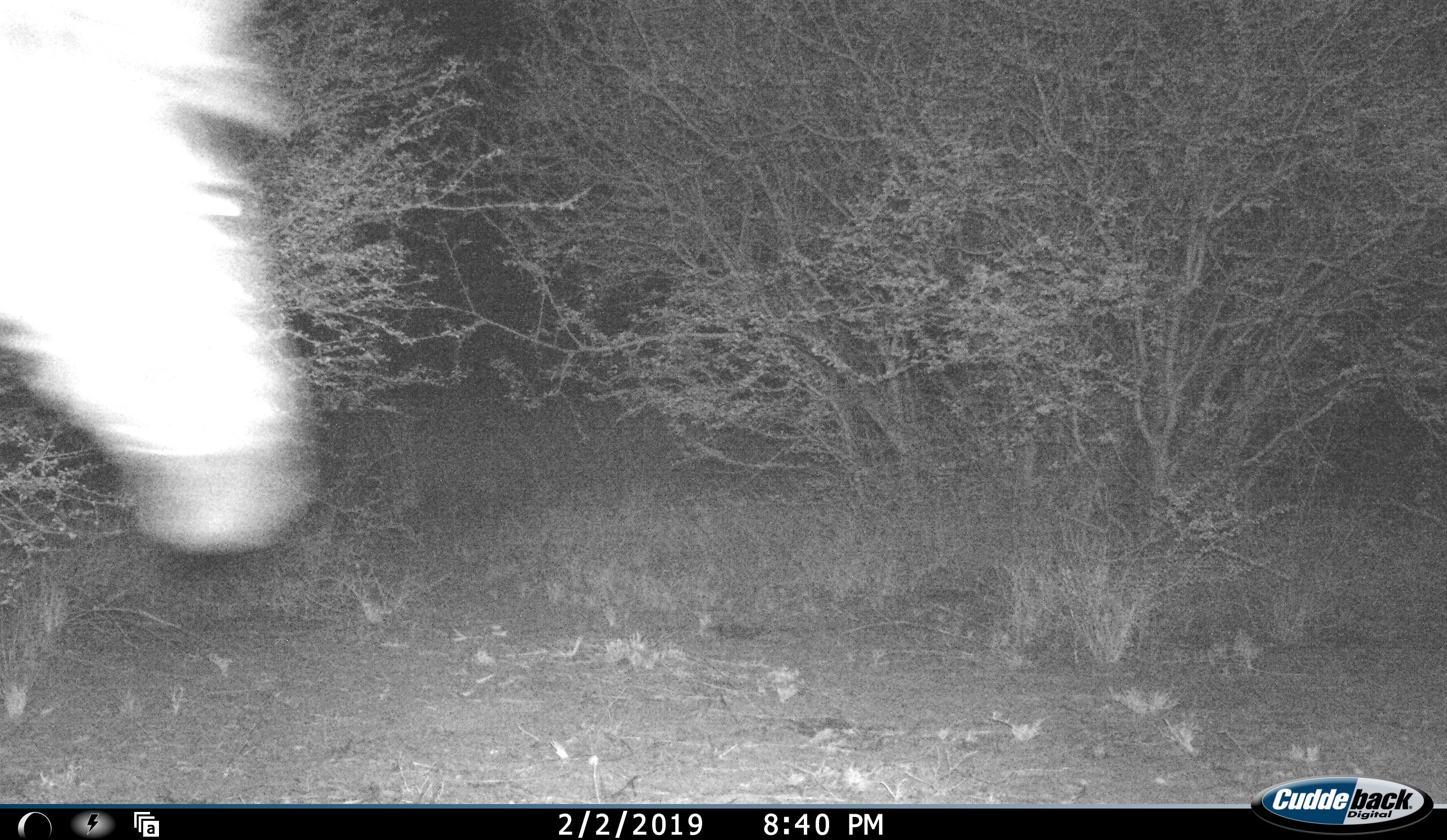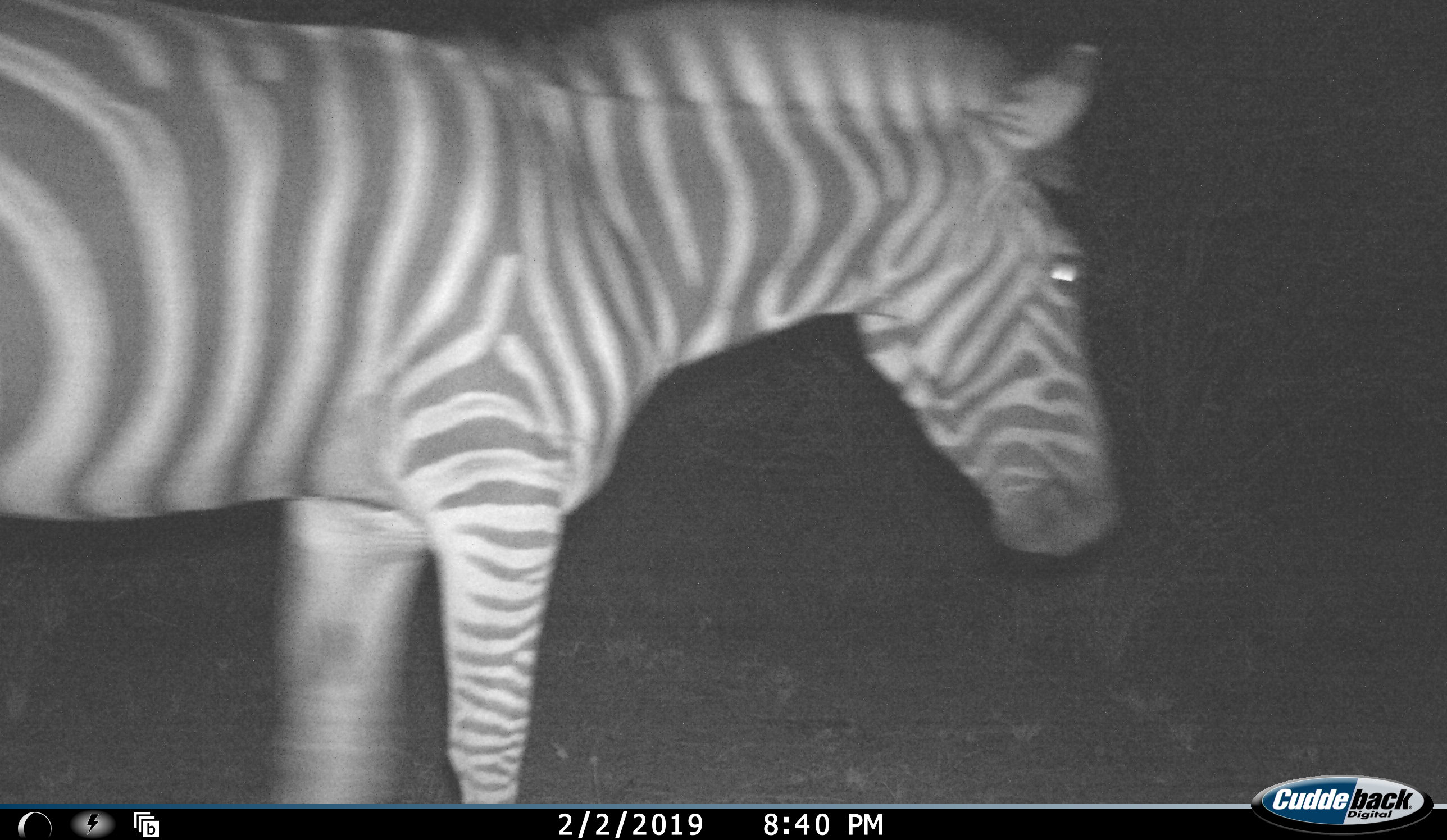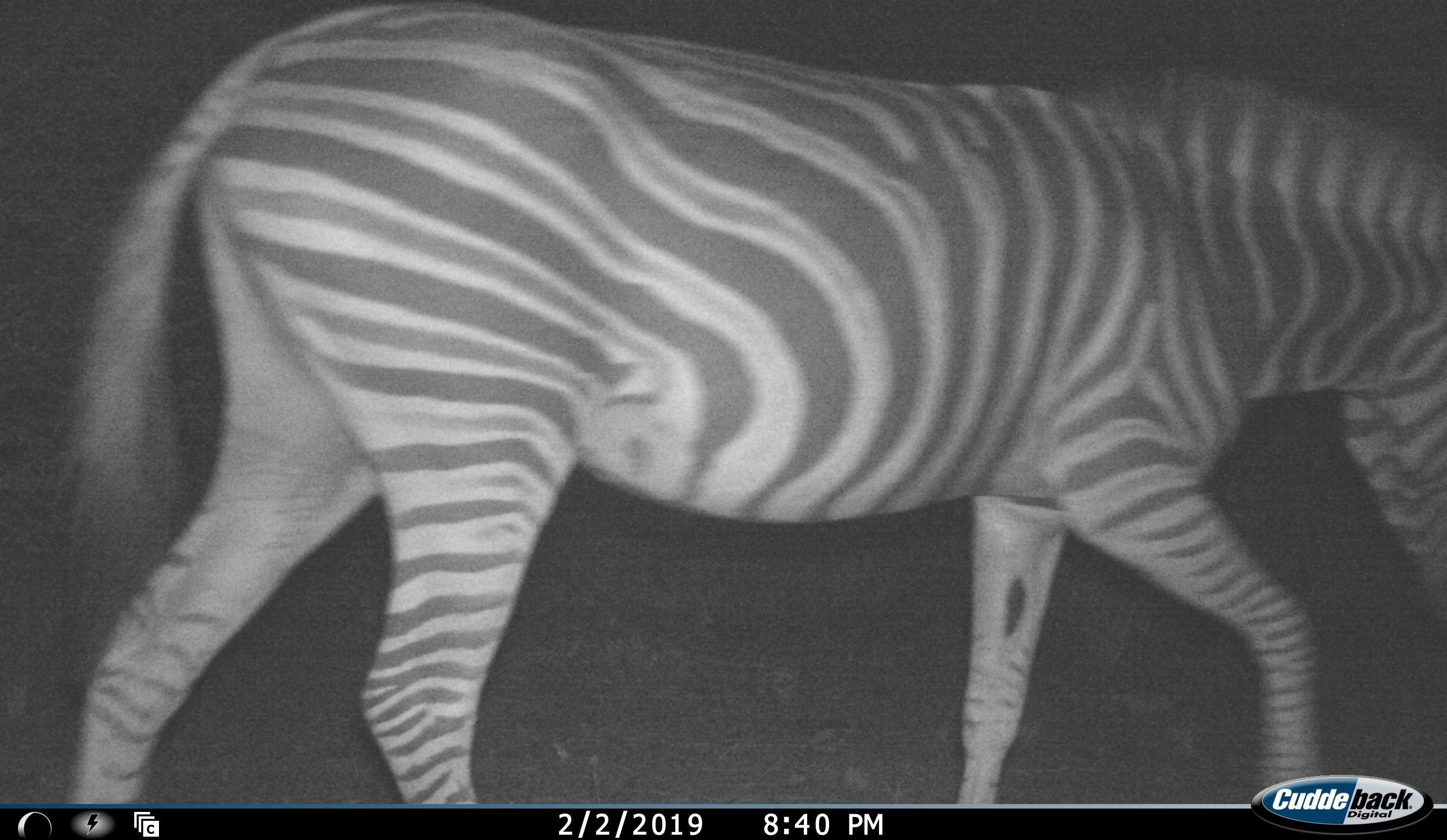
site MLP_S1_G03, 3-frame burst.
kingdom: Animalia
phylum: Chordata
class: Mammalia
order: Perissodactyla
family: Equidae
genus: Equus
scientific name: Equus quagga burchellii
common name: burchell's zebra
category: zebraburchells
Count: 1.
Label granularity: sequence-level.